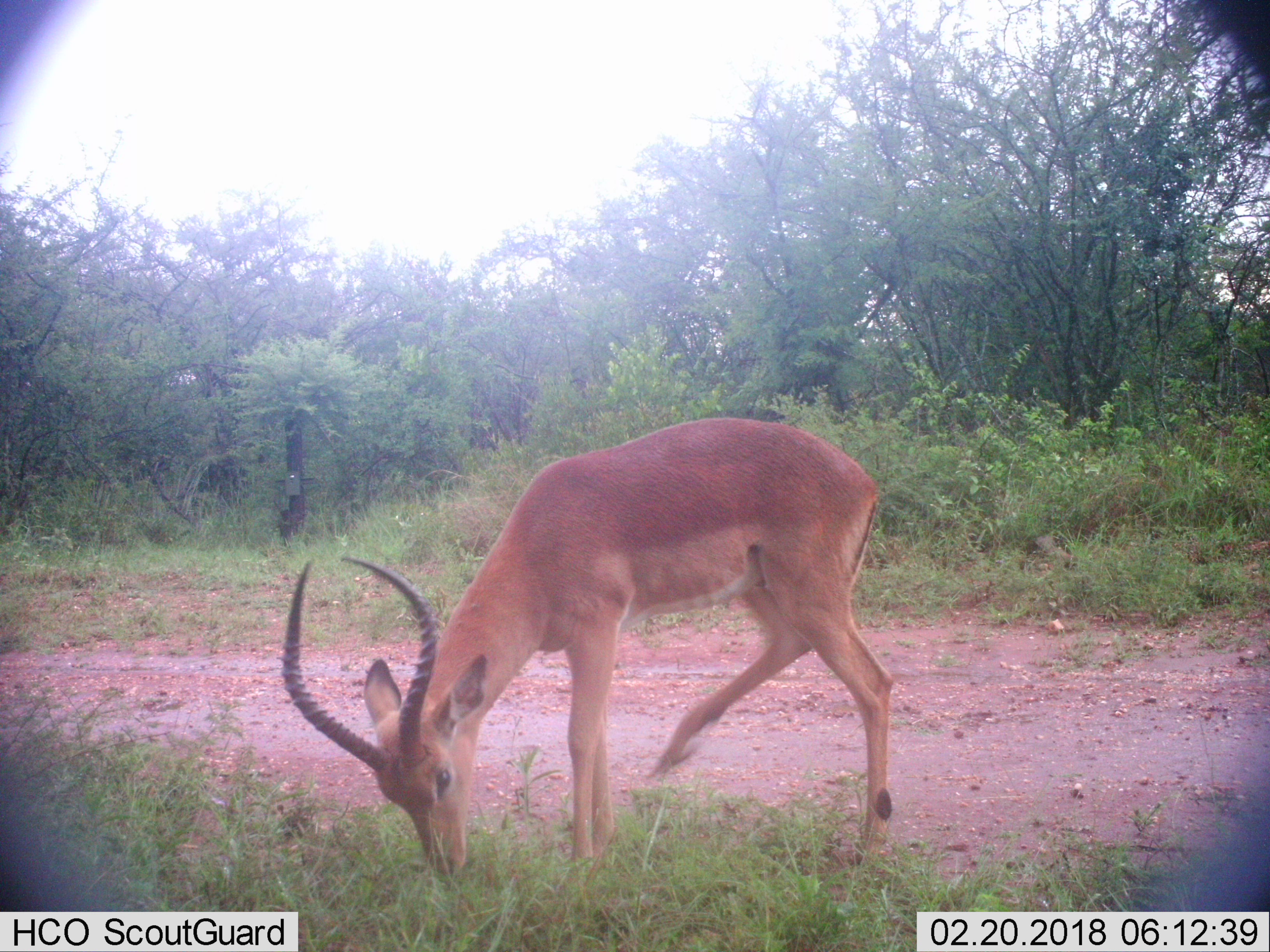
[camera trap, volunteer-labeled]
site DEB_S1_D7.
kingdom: Animalia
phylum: Chordata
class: Mammalia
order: Artiodactyla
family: Bovidae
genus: Aepyceros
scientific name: Aepyceros melampus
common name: impala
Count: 1.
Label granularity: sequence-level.